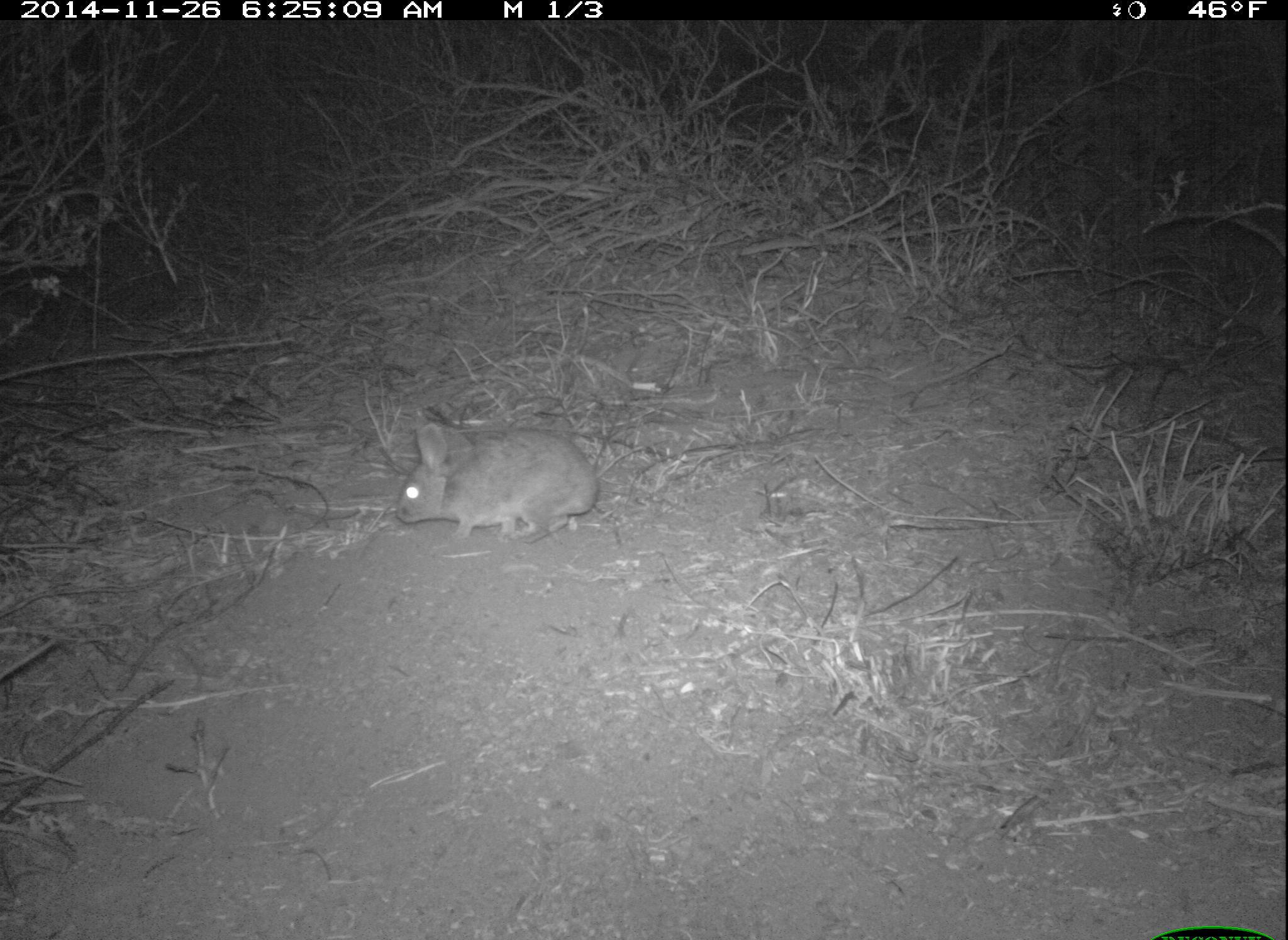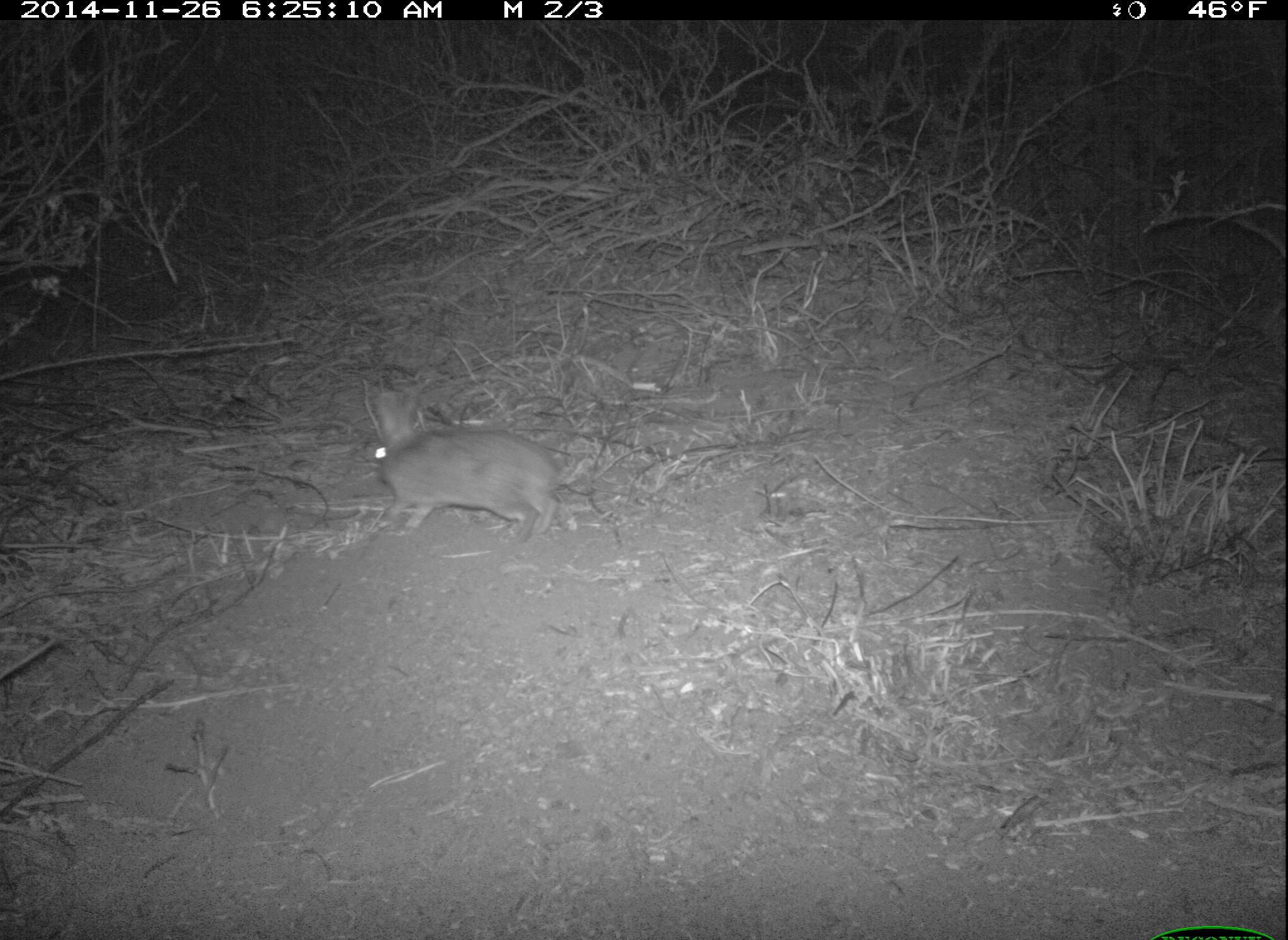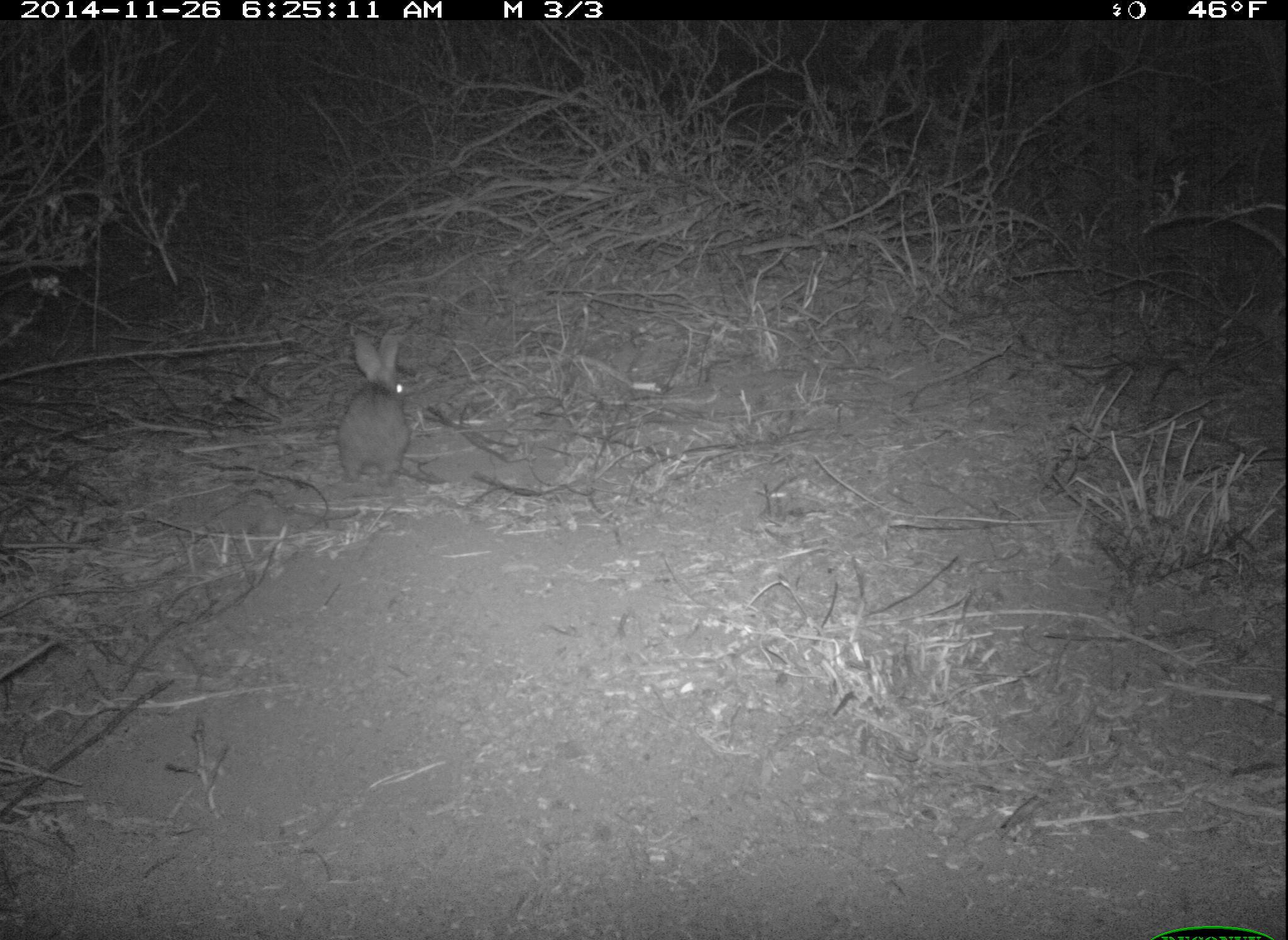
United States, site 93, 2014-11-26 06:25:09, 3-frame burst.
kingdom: Animalia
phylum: Chordata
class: Mammalia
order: Lagomorpha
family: Leporidae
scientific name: Leporidae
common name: rabbits and hares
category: rabbit